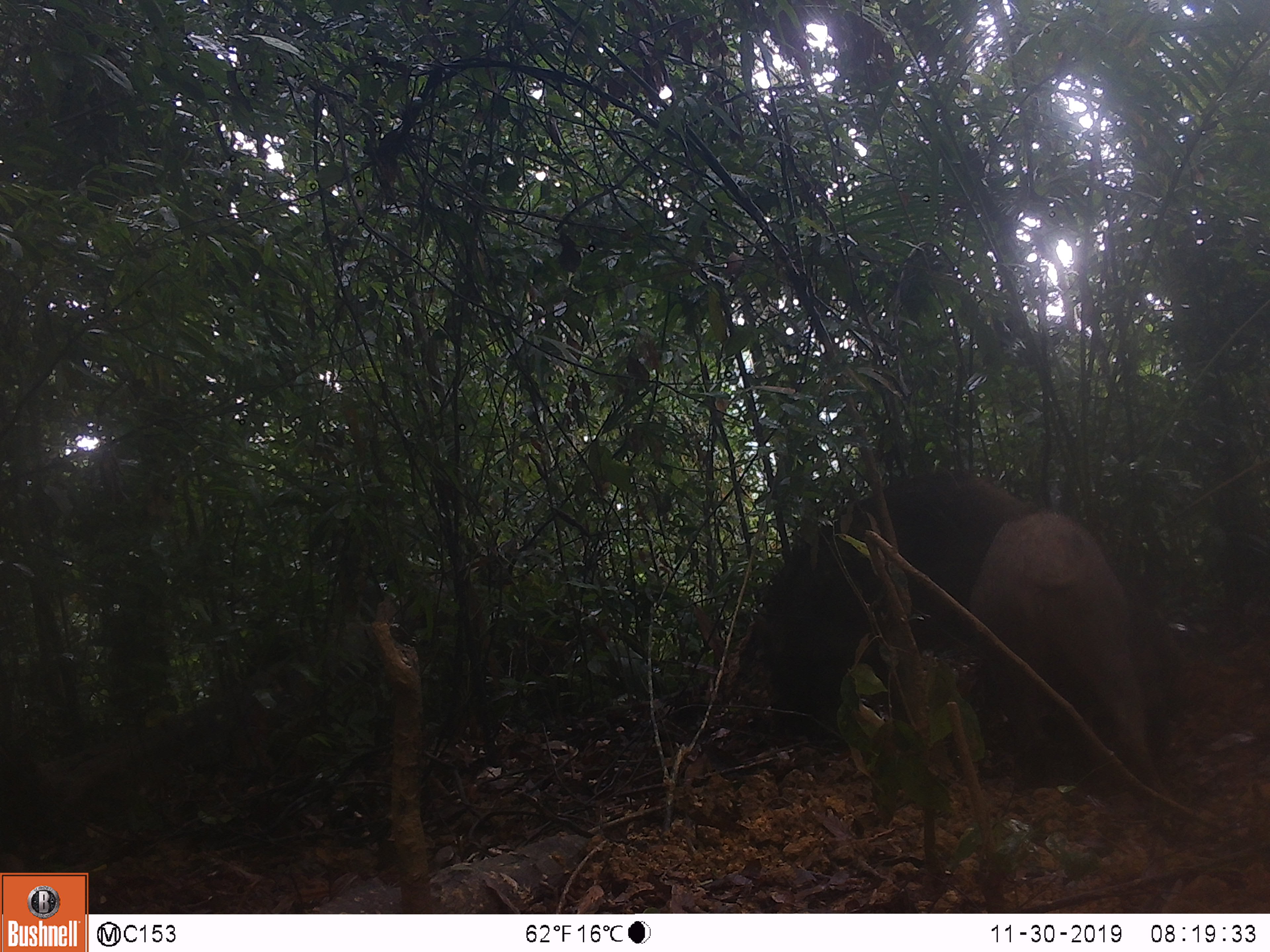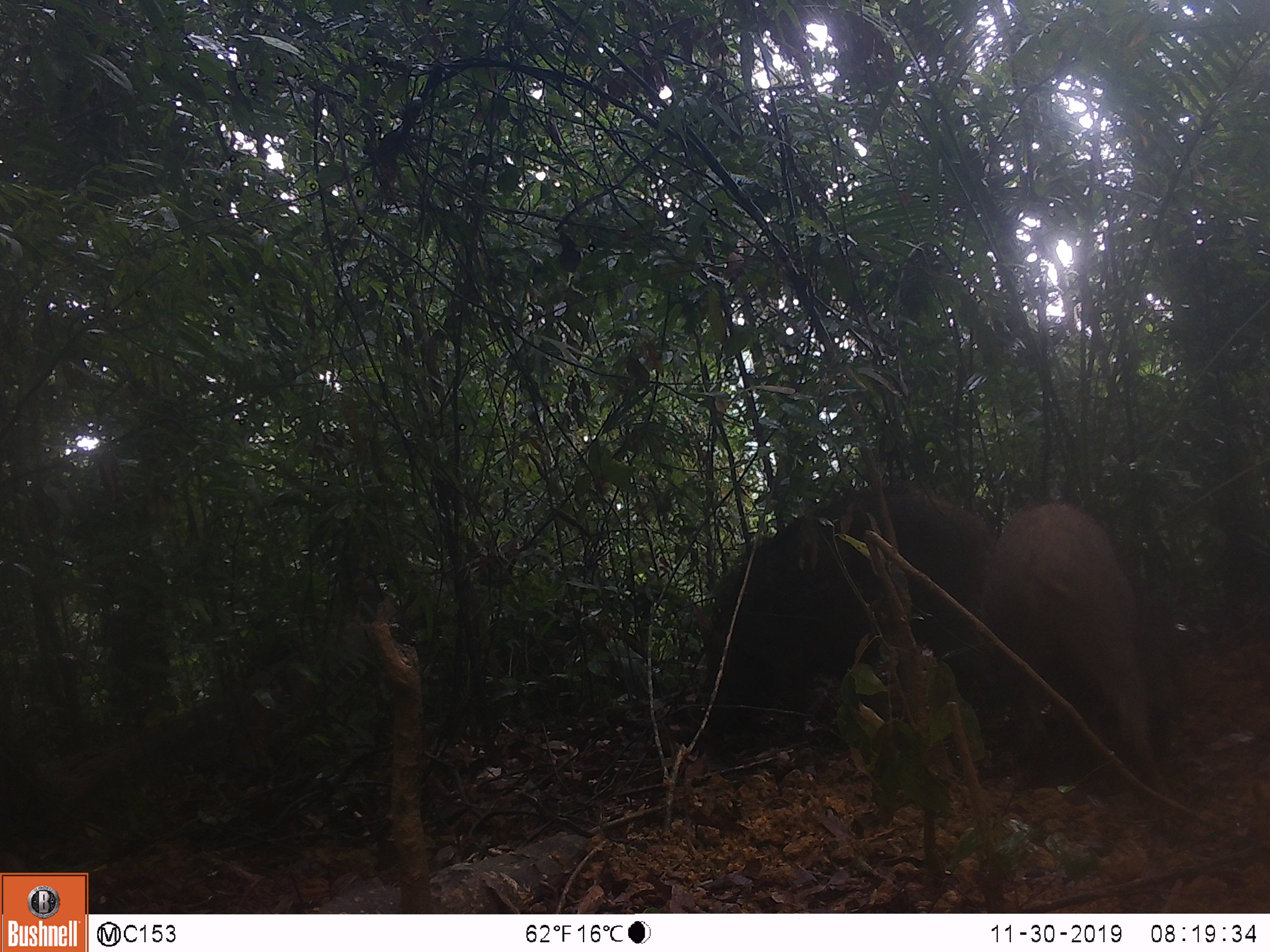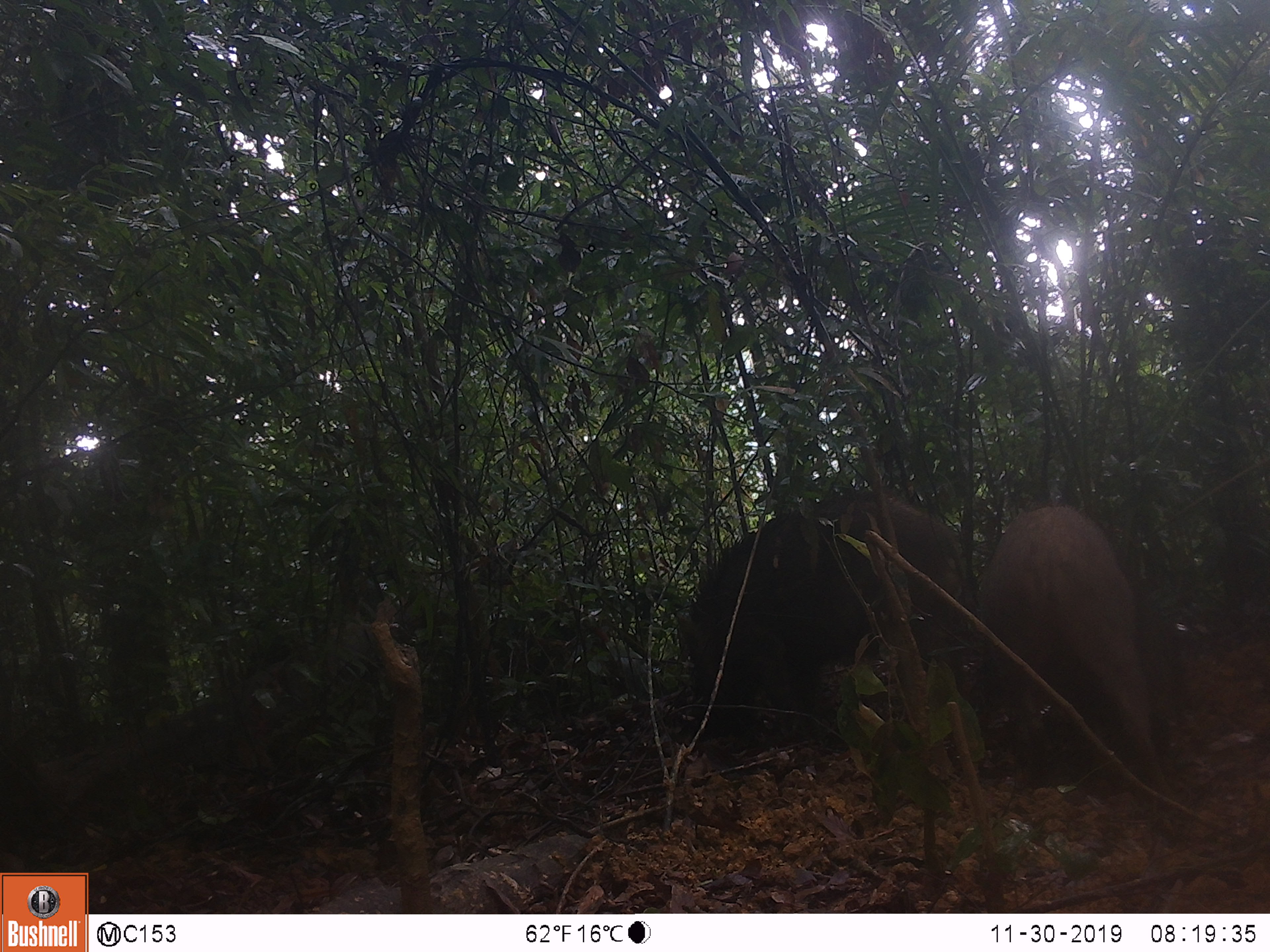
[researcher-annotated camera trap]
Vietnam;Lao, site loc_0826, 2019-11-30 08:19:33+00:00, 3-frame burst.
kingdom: Animalia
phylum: Chordata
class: Mammalia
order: Artiodactyla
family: Suidae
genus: Sus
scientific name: Sus scrofa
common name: eurasian wild pig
Eurasian wild pig (Sus scrofa). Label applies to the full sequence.